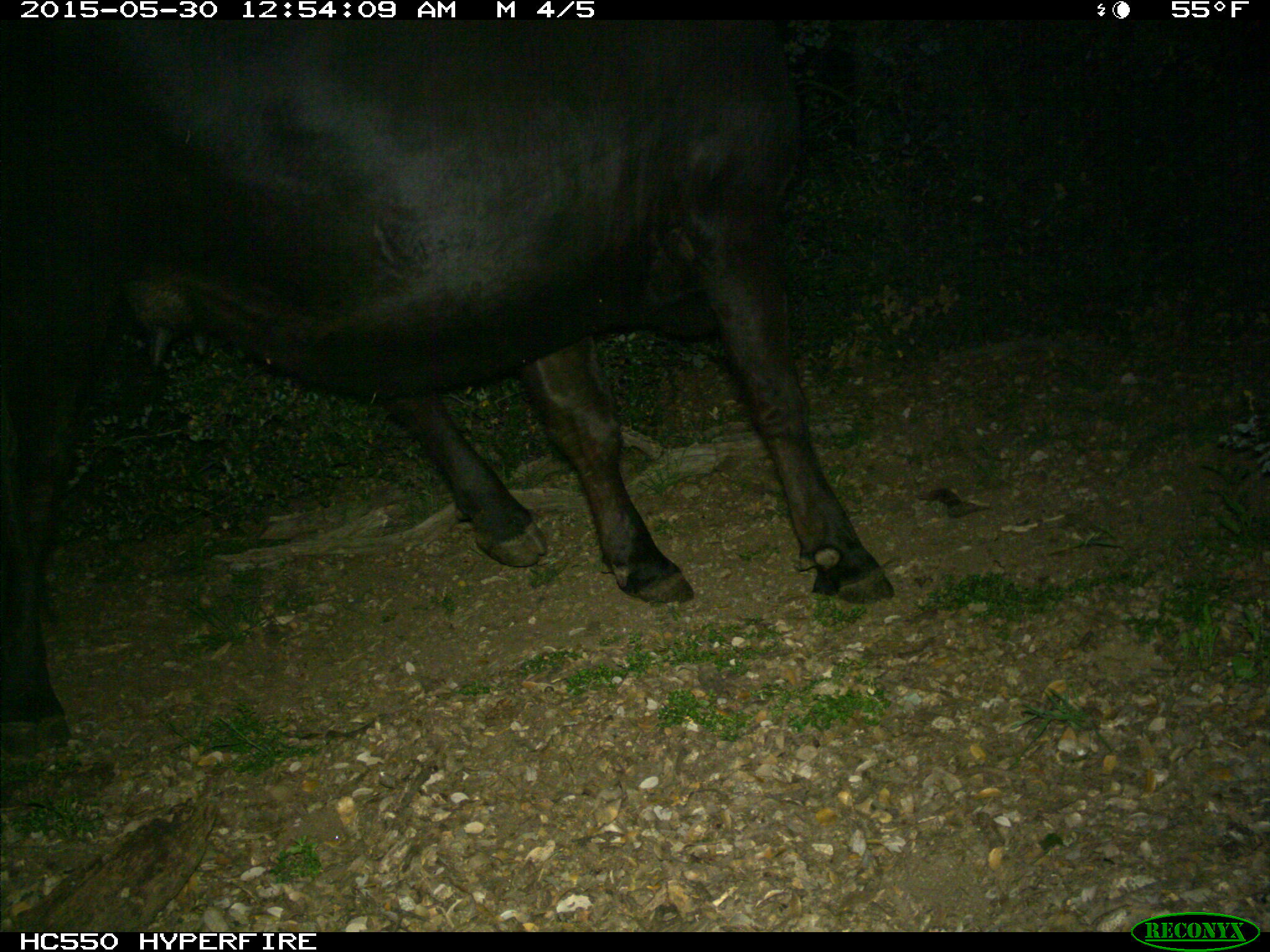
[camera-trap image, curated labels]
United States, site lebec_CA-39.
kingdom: Animalia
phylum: Chordata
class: Mammalia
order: Artiodactyla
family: Bovidae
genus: Bos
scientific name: Bos taurus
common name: domestic cow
Bos taurus (domestic cow).